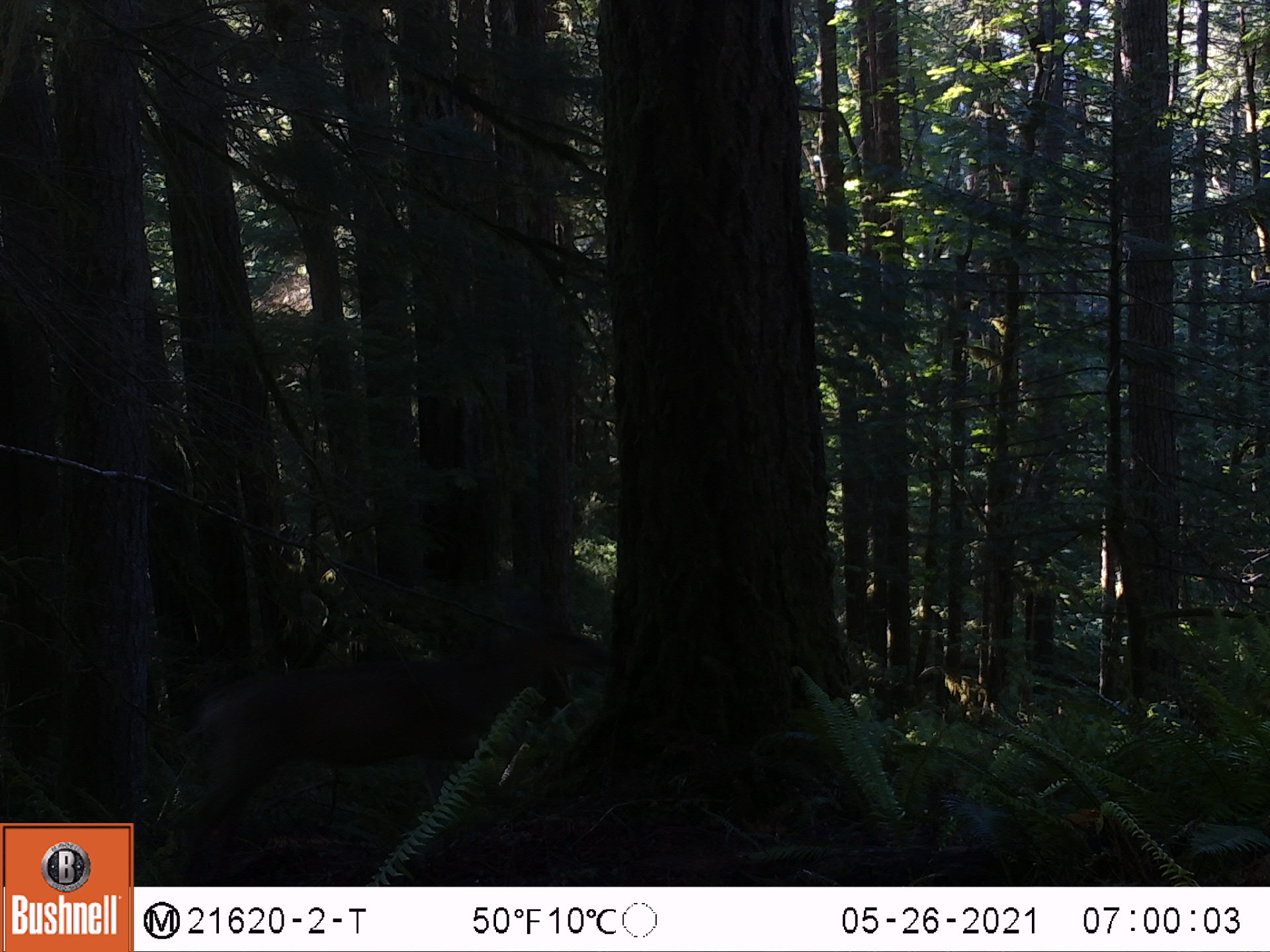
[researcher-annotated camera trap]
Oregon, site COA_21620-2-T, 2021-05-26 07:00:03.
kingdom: Animalia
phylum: Chordata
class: Mammalia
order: Artiodactyla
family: Cervidae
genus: Odocoileus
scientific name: Odocoileus hemionus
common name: black-tailed deer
Black-tailed deer (Odocoileus hemionus).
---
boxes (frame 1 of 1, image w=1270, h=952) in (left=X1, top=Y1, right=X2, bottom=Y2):
black-tailed deer: (left=164, top=601, right=614, bottom=885)